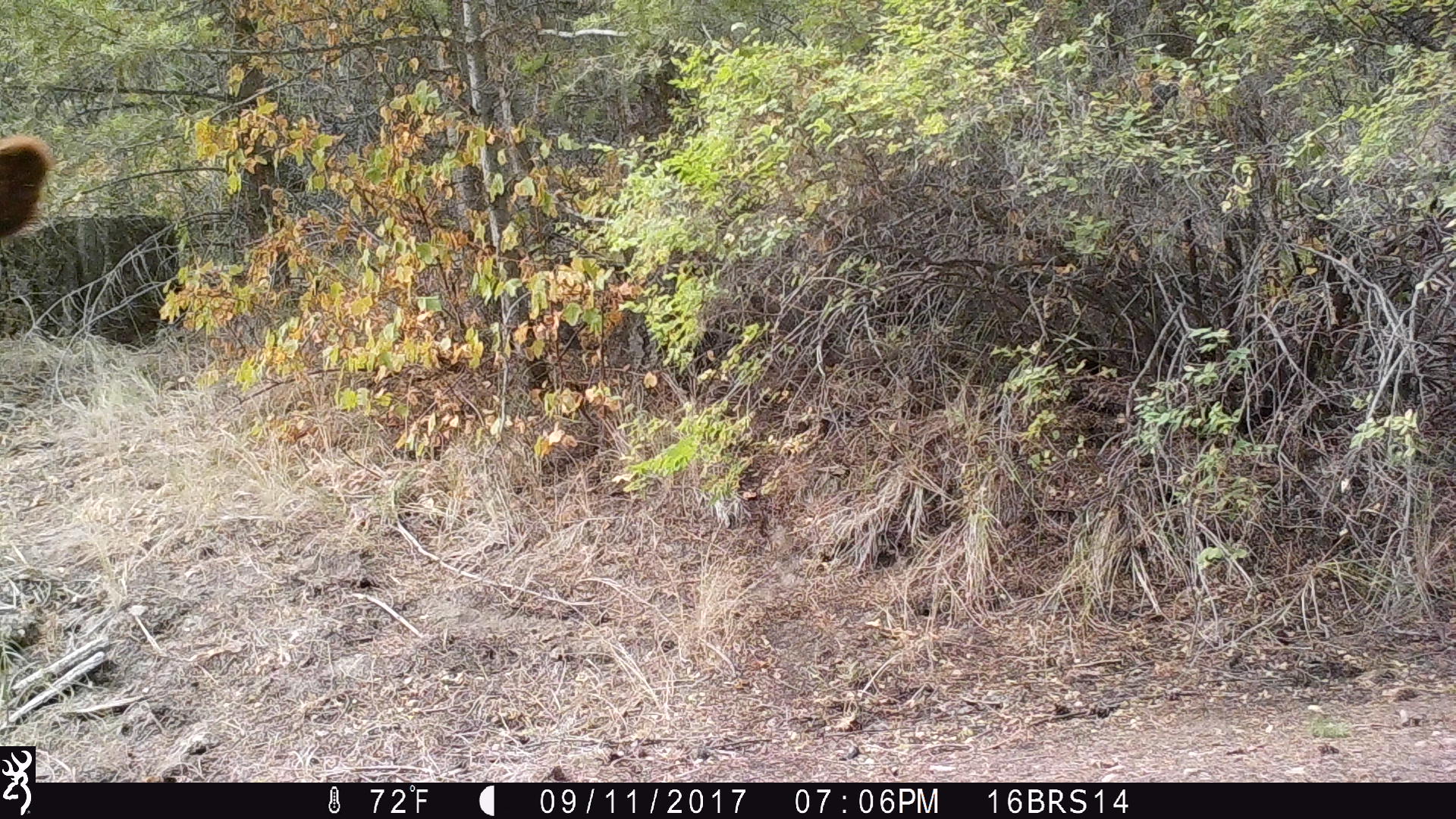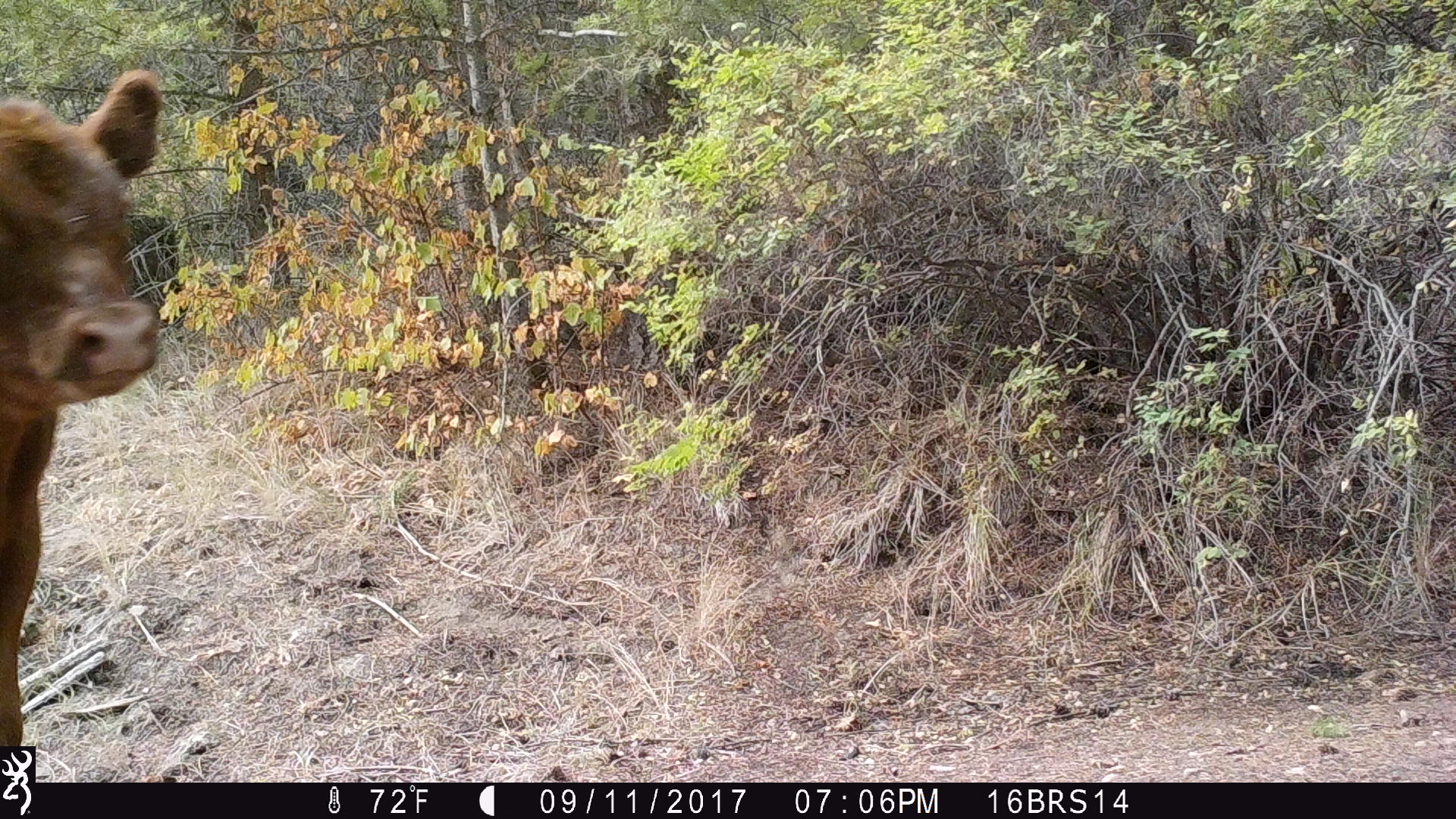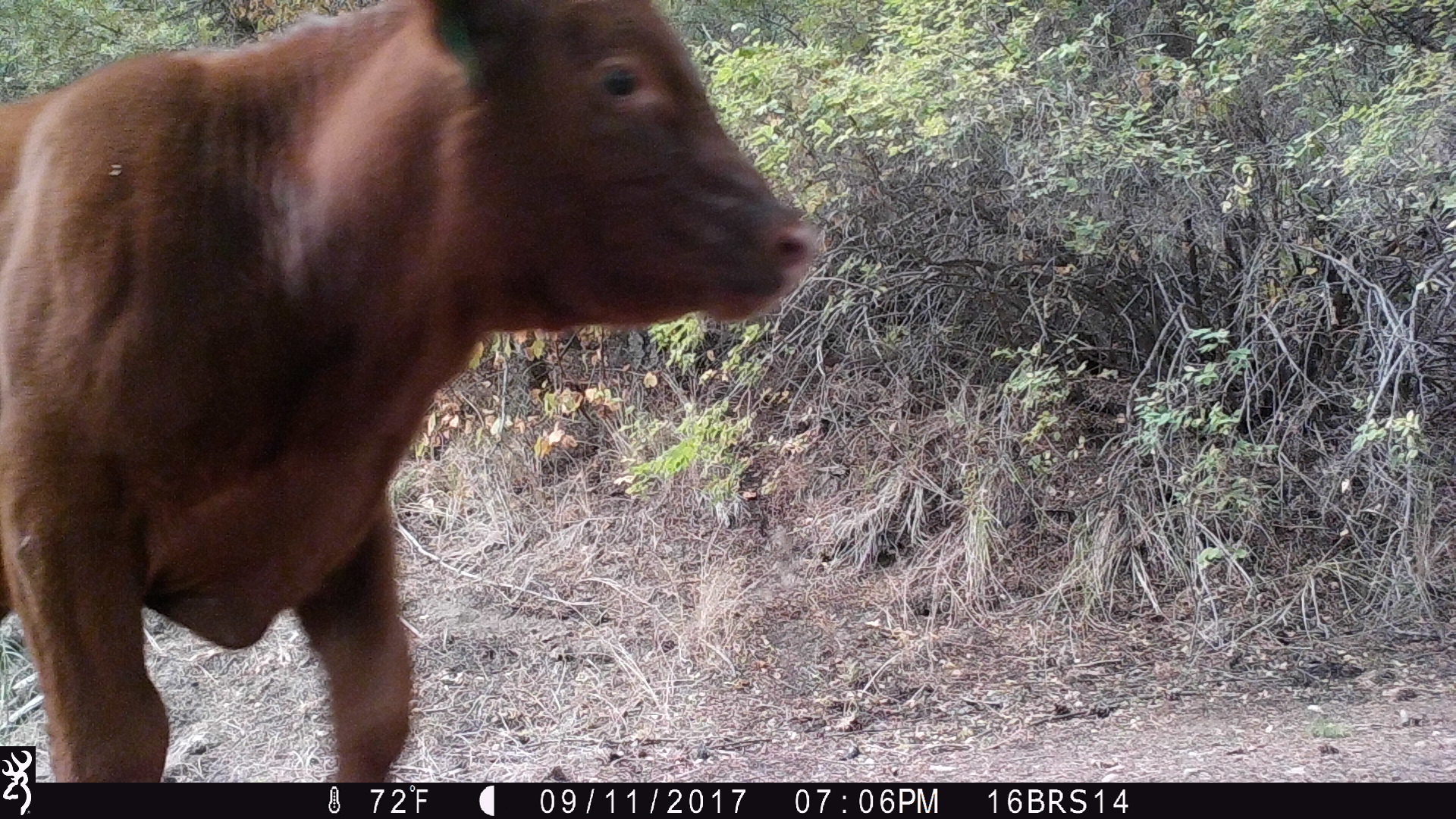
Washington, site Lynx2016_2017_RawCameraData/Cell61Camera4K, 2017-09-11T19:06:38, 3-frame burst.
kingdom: Animalia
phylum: Chordata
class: Mammalia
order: Artiodactyla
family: Bovidae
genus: Bos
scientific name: Bos taurus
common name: domestic cattle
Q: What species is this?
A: Domestic cattle (Bos taurus).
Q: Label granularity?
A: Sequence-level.